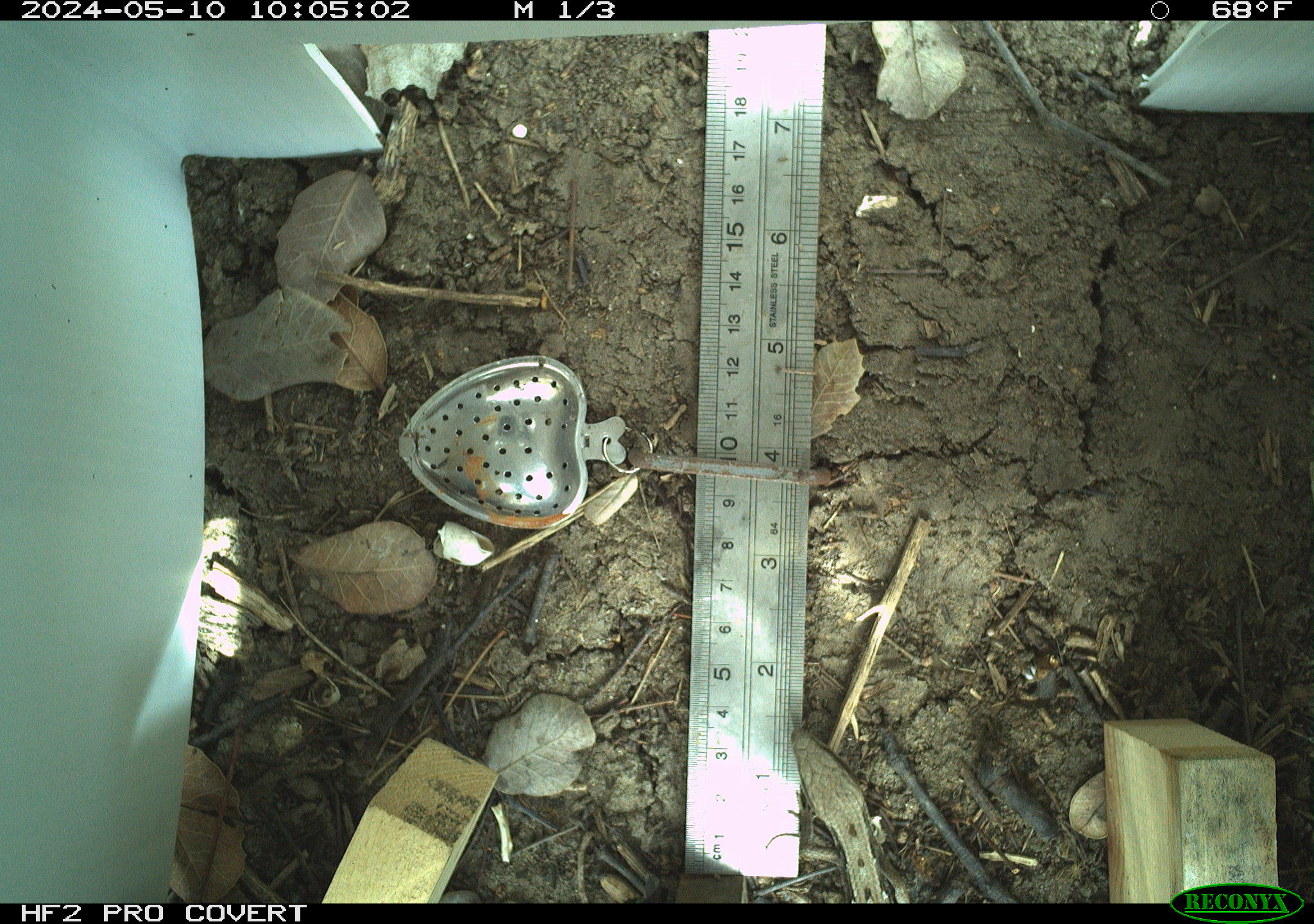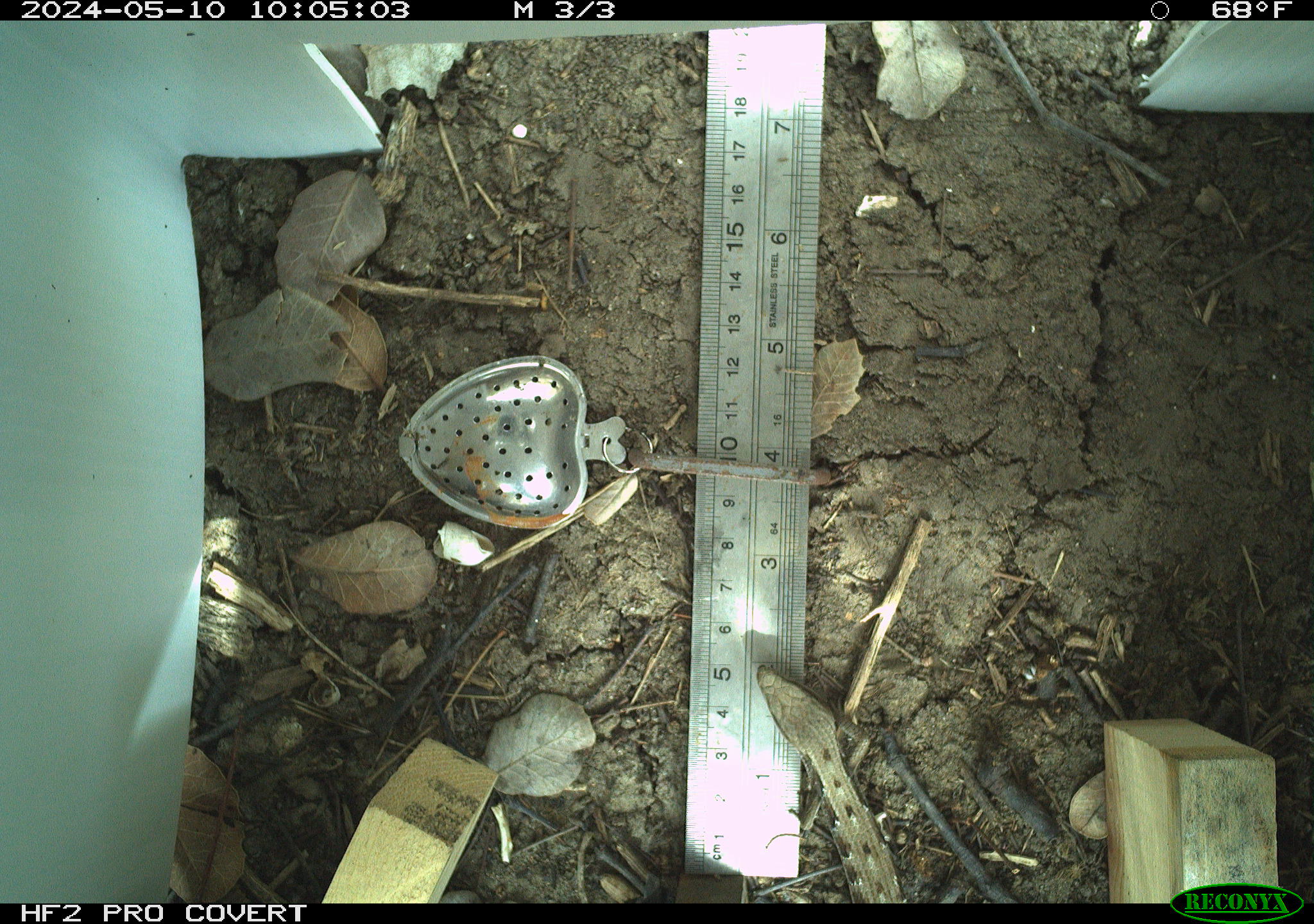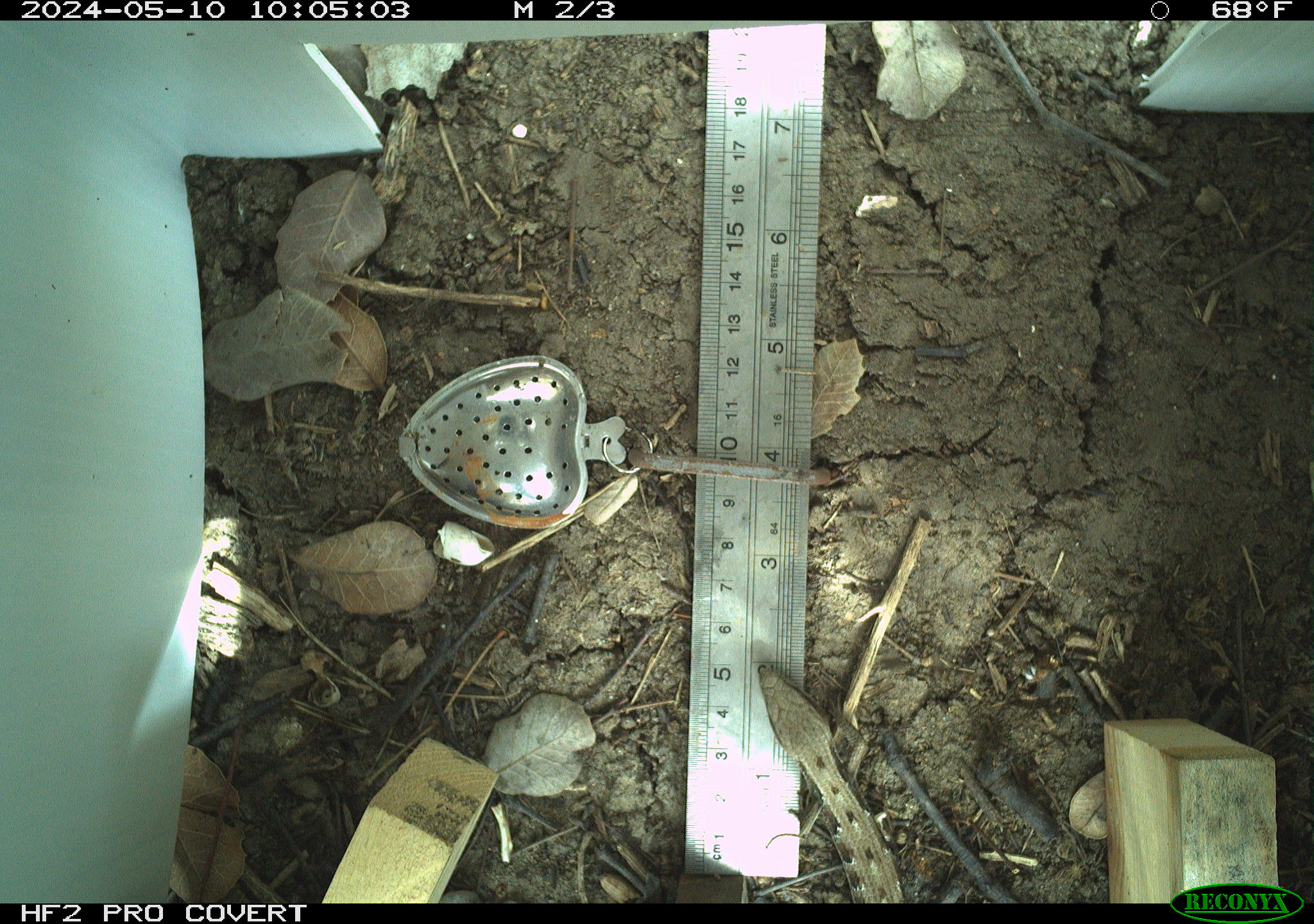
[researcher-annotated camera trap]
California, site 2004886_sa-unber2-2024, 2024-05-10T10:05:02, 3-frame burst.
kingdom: Animalia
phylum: Chordata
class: Reptilia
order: Squamata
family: Anguidae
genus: Elgaria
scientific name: Elgaria multicarinata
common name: southern alligator lizard